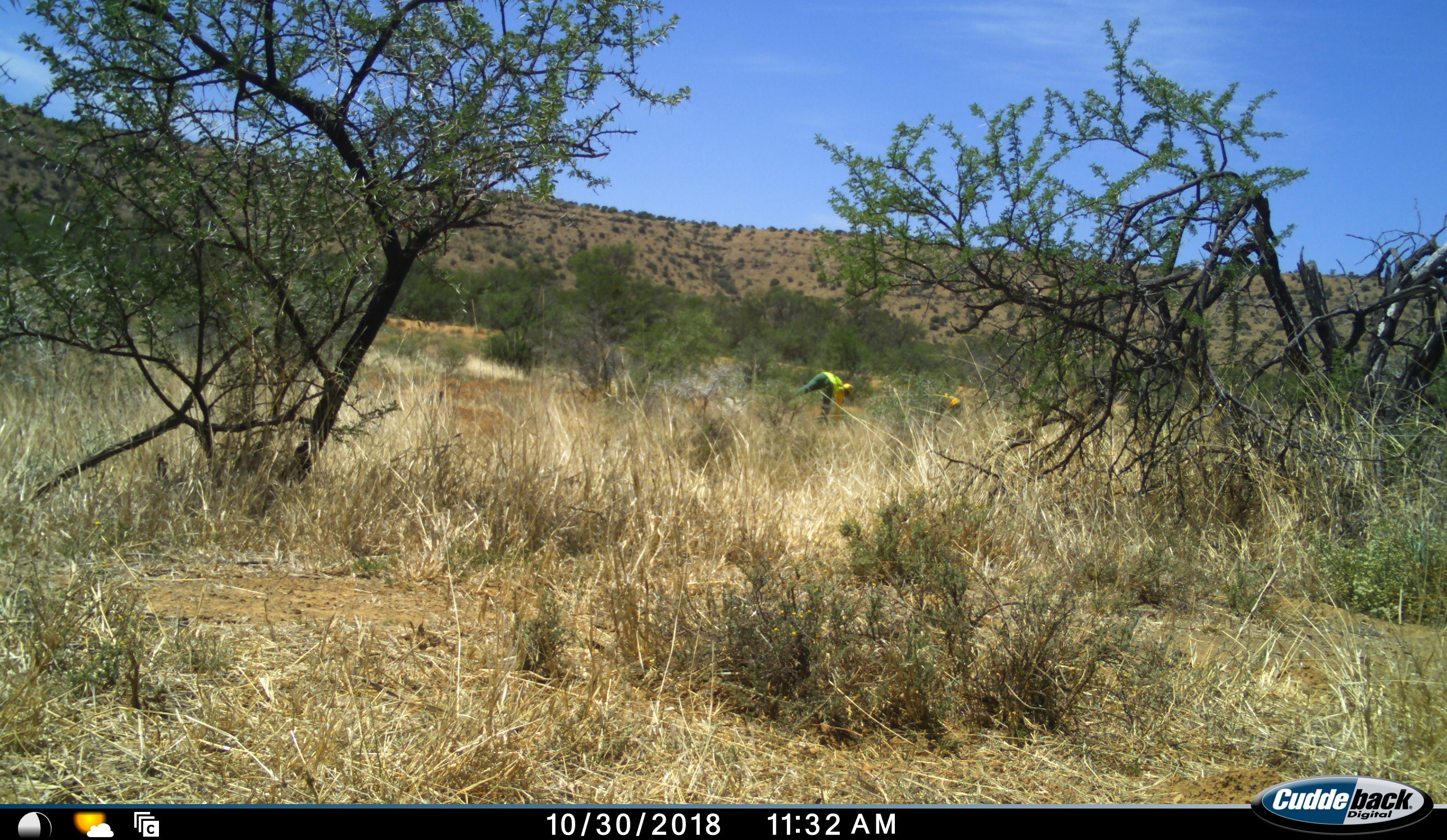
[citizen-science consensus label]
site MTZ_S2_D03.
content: unidentified animal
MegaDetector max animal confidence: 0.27